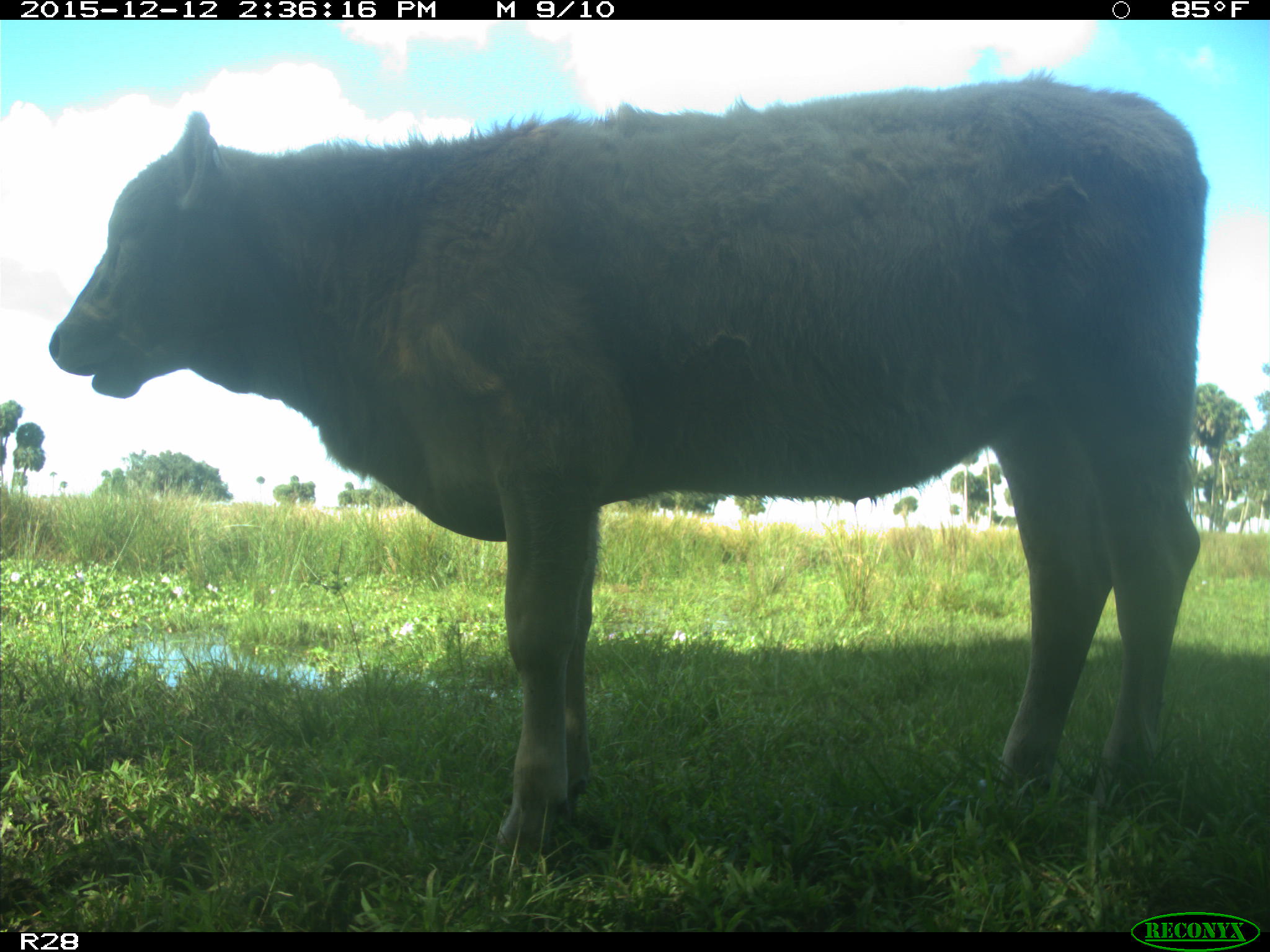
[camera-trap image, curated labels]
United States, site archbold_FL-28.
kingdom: Animalia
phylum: Chordata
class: Mammalia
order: Artiodactyla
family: Bovidae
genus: Bos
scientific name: Bos taurus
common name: domestic cow